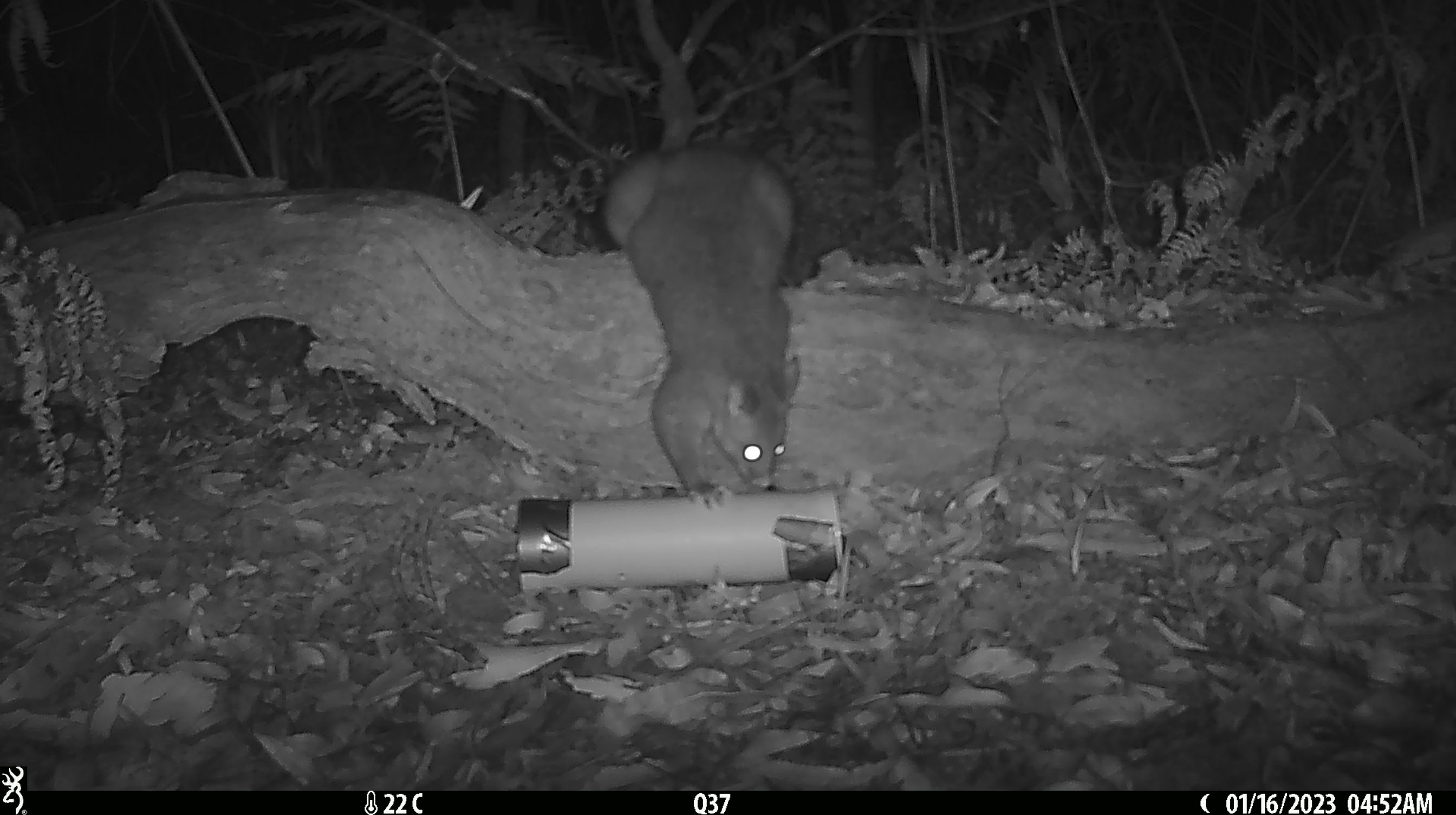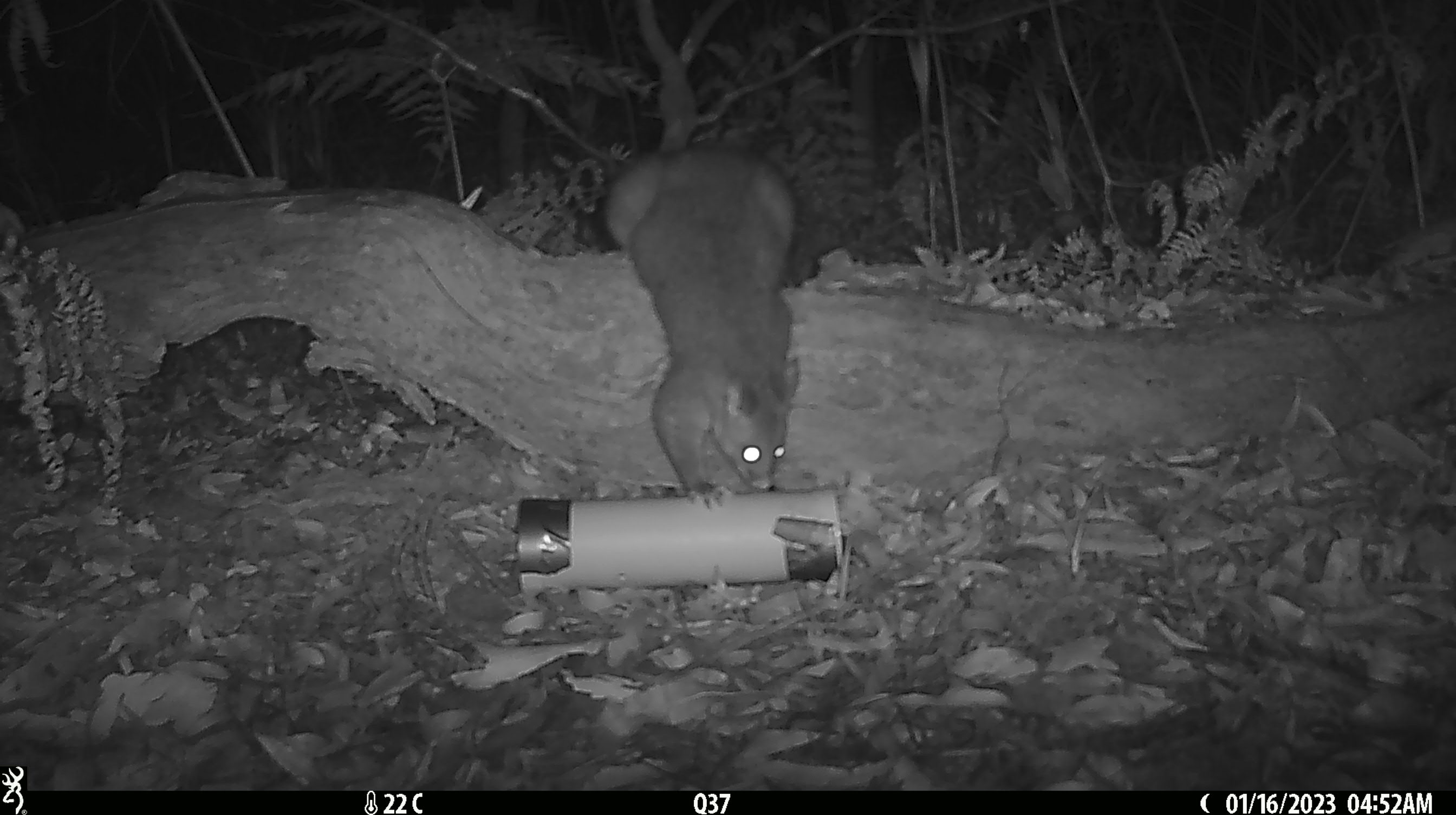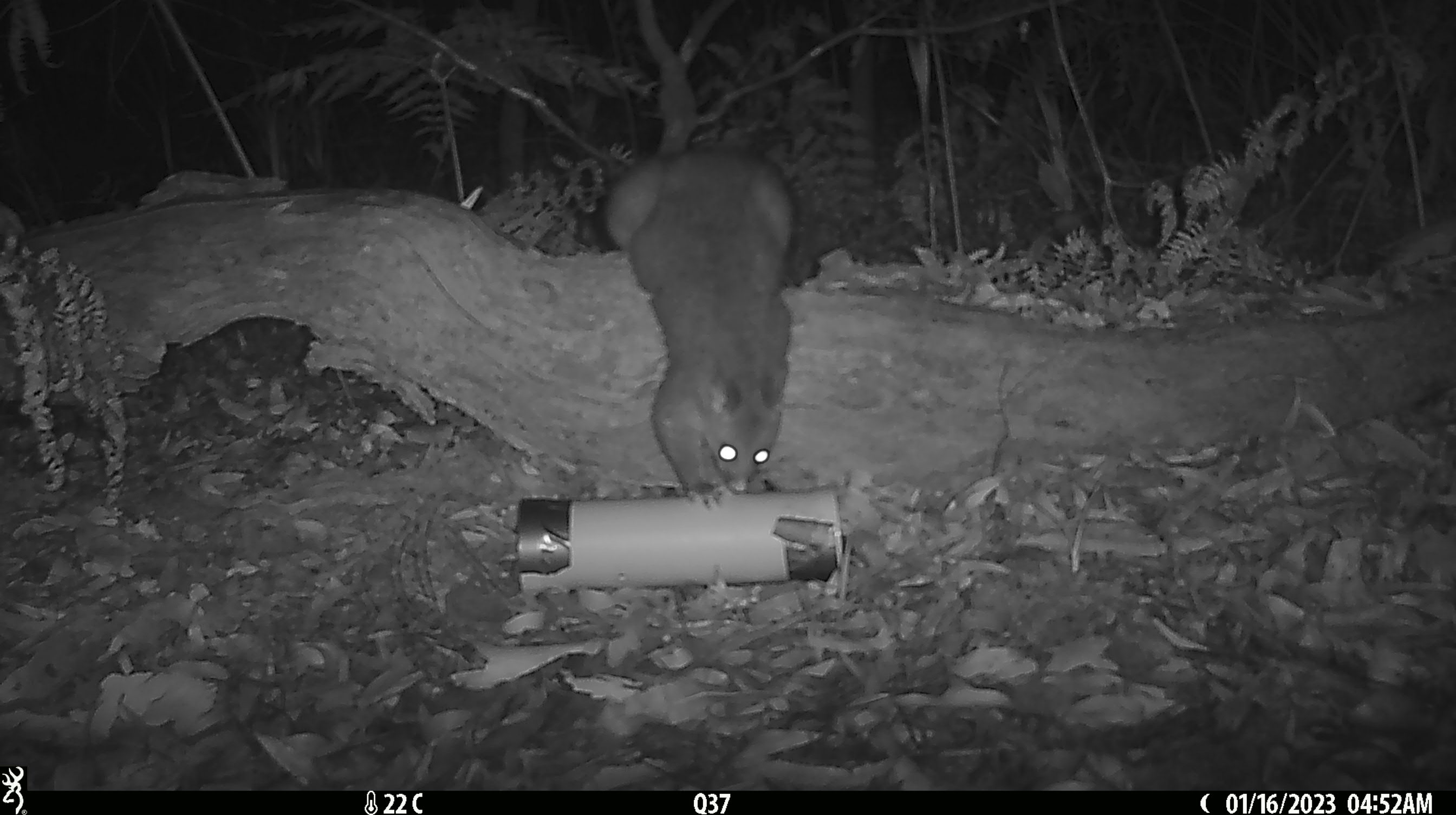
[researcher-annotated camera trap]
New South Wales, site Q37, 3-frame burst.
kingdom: Animalia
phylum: Chordata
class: Mammalia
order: Diprotodontia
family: Phalangeridae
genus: Trichosurus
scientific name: Trichosurus vulpecula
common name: common brushtail possum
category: possum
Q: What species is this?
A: Possum (common brushtail possum) (Trichosurus vulpecula).